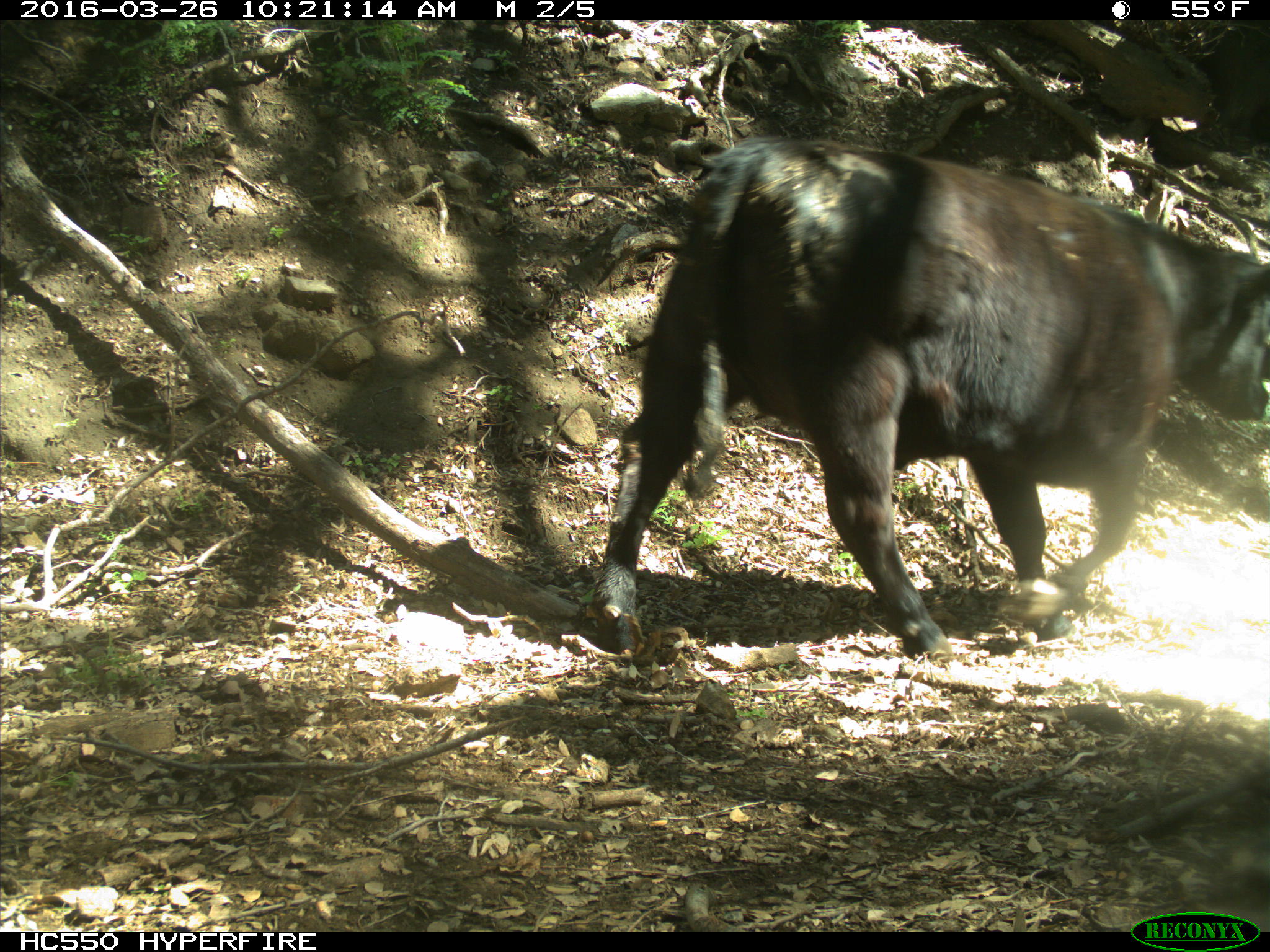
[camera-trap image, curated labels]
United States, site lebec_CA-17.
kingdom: Animalia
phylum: Chordata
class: Mammalia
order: Artiodactyla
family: Bovidae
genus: Bos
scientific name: Bos taurus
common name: domestic cow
Bos taurus (domestic cow).